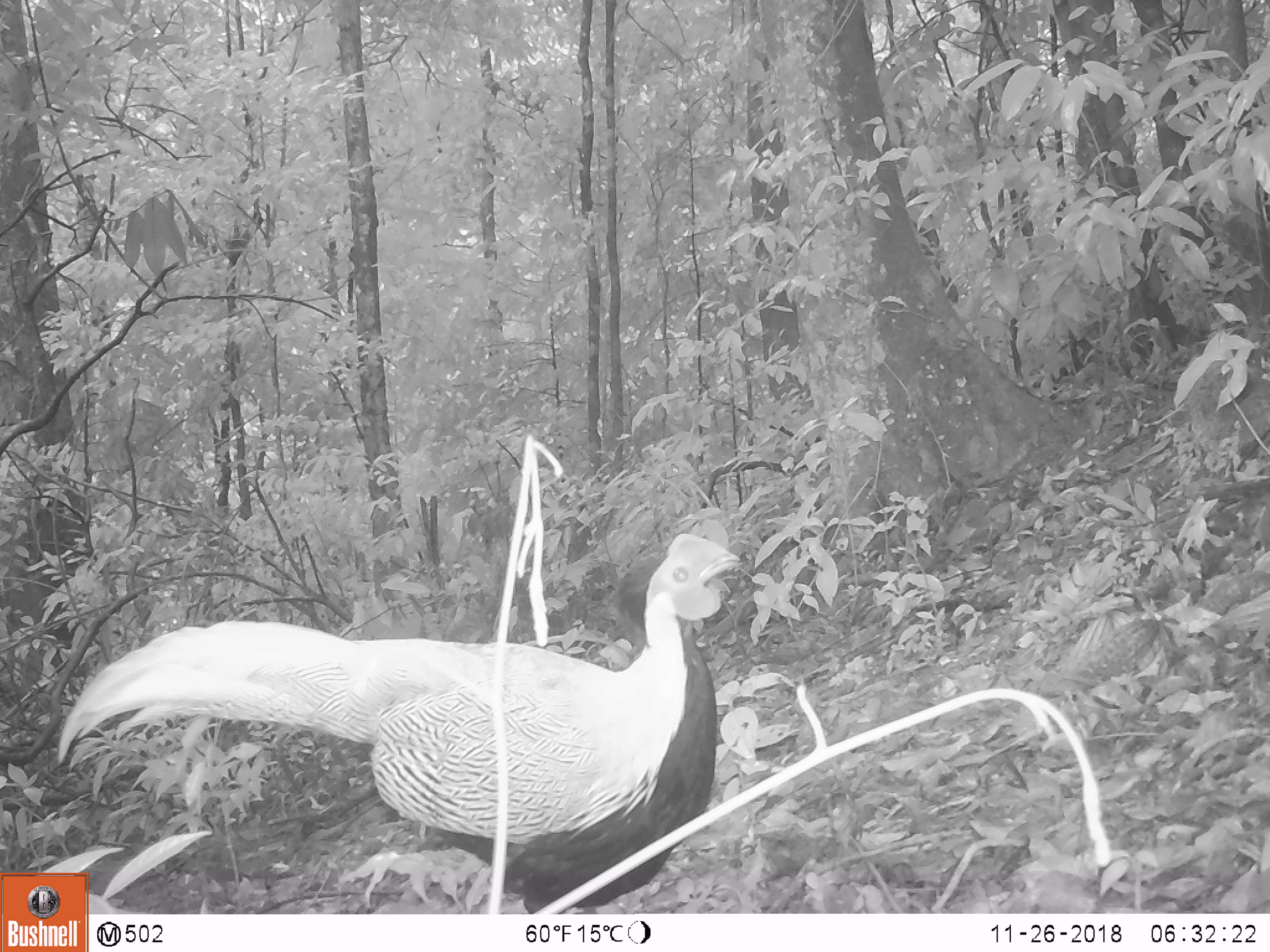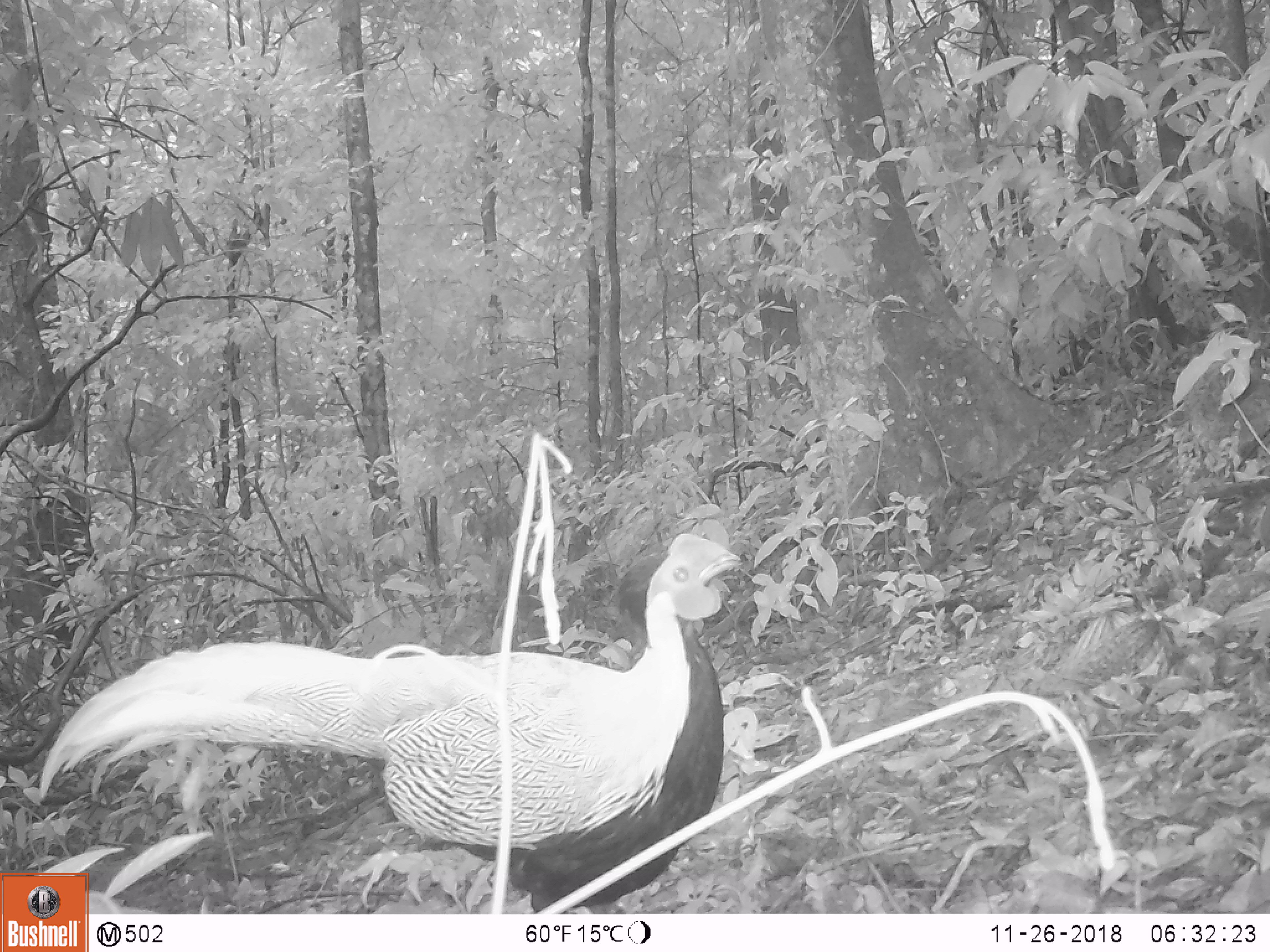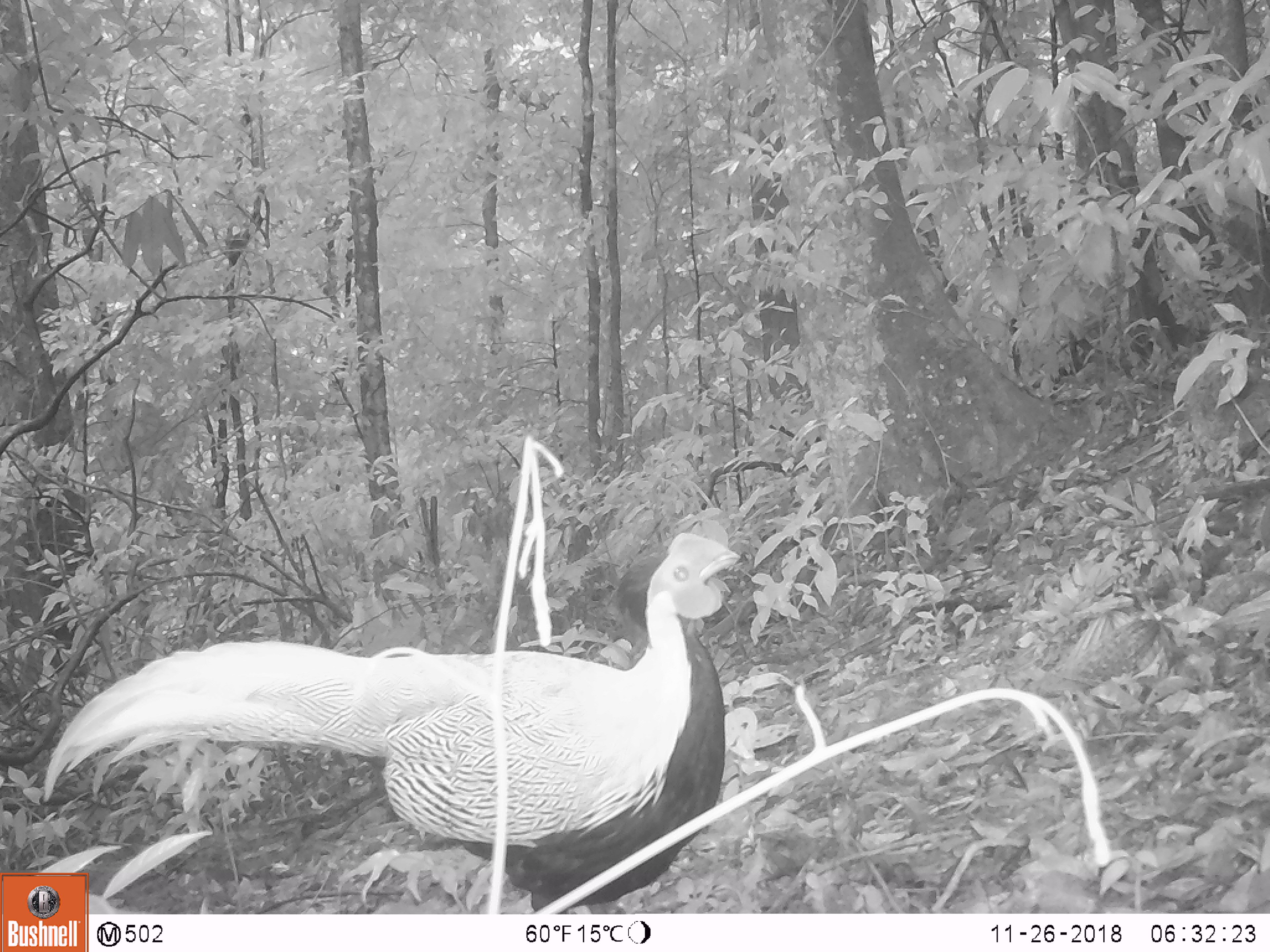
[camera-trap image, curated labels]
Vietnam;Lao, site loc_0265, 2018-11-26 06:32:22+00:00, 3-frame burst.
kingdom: Animalia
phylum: Chordata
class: Aves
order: Galliformes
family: Phasianidae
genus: Lophura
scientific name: Lophura nycthemera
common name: silver pheasant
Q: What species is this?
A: Silver pheasant (Lophura nycthemera).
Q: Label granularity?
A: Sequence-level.